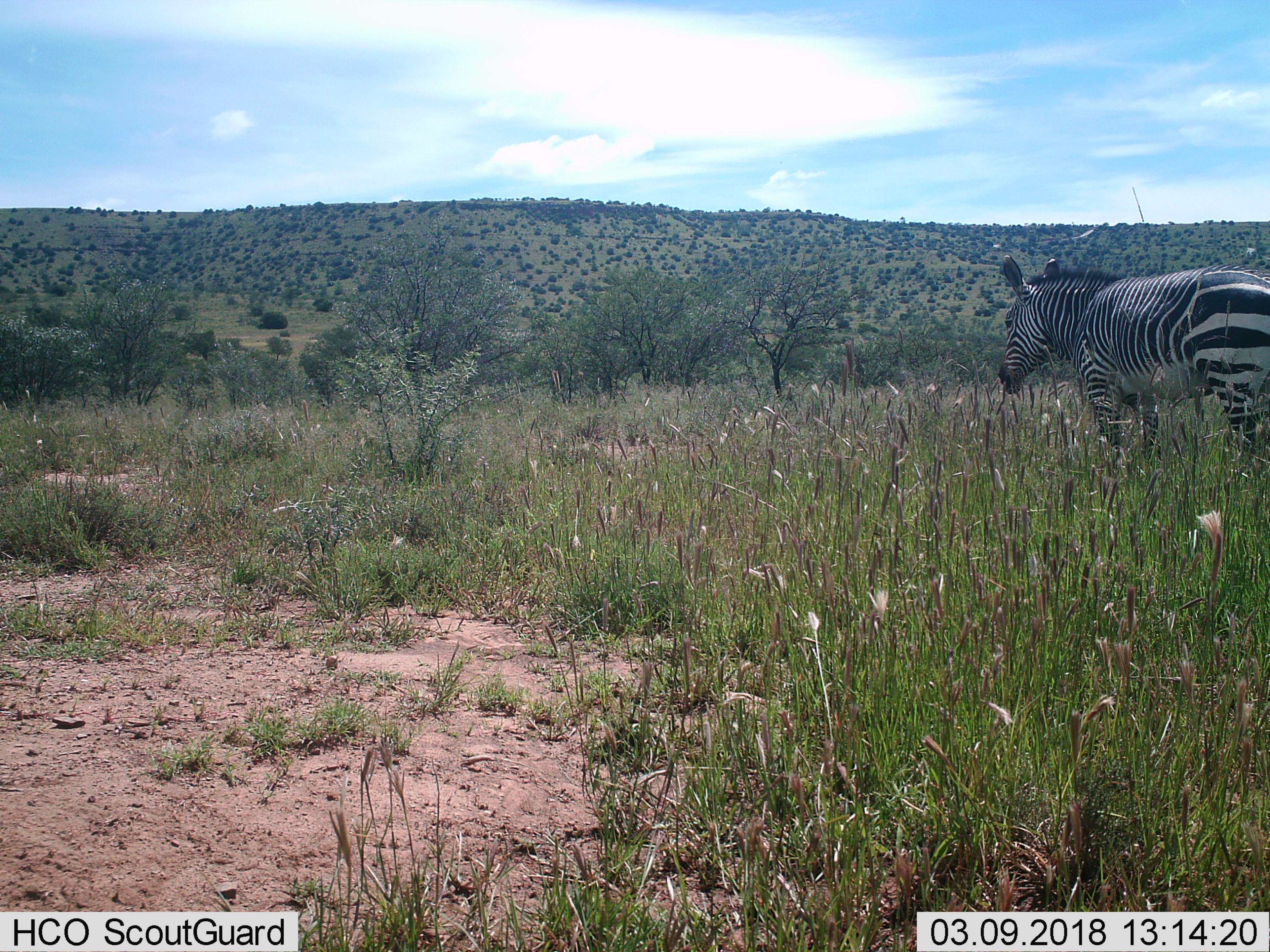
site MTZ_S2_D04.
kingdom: Animalia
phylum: Chordata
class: Mammalia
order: Perissodactyla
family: Equidae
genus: Equus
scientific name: Equus zebra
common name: mountain zebra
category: zebramountain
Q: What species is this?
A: Zebramountain (mountain zebra) (Equus zebra).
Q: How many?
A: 1.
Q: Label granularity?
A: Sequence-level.